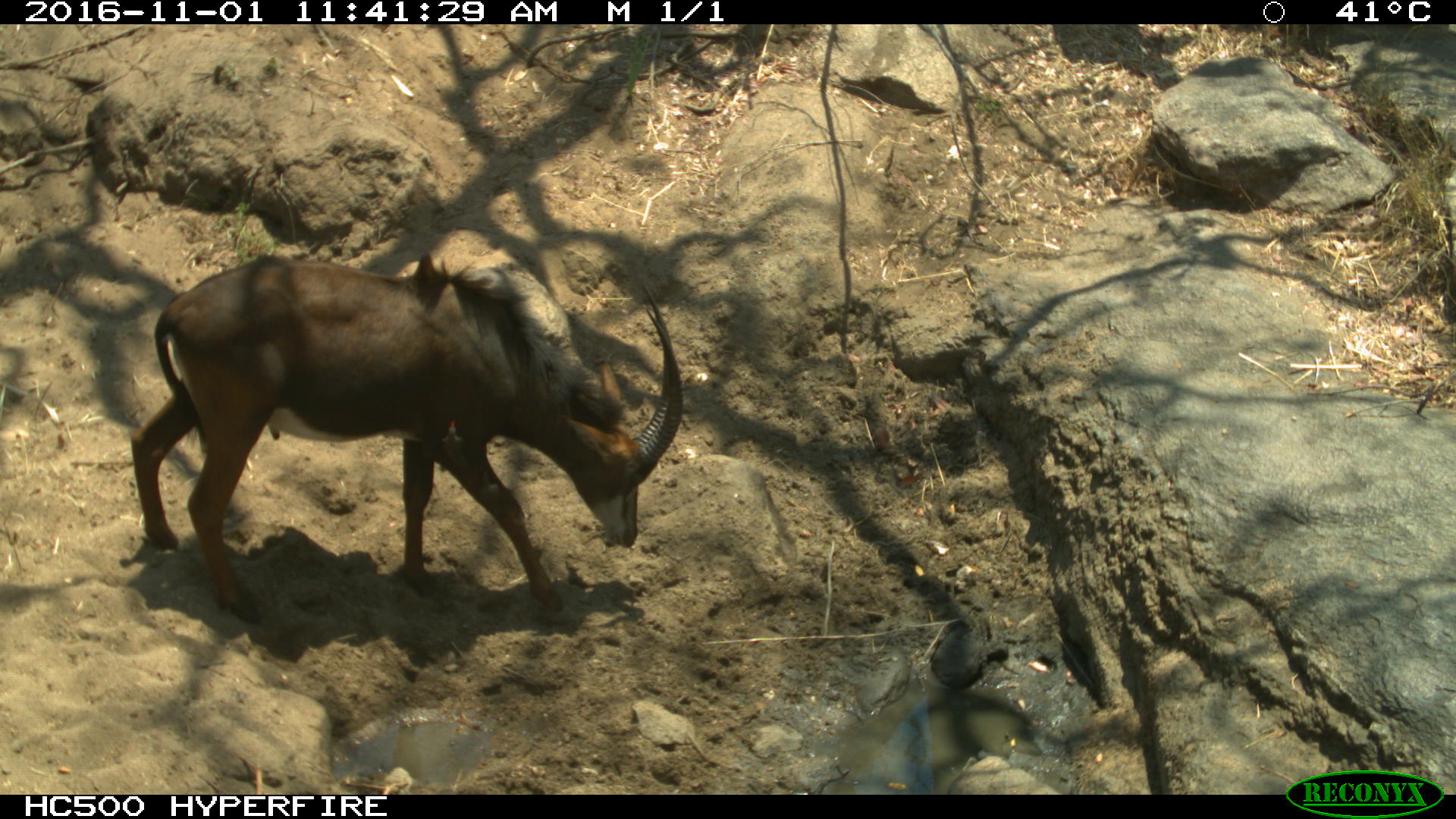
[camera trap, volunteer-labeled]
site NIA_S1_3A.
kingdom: Animalia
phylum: Chordata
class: Mammalia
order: Artiodactyla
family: Bovidae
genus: Hippotragus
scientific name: Hippotragus niger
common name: sable antelope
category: sable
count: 1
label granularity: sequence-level